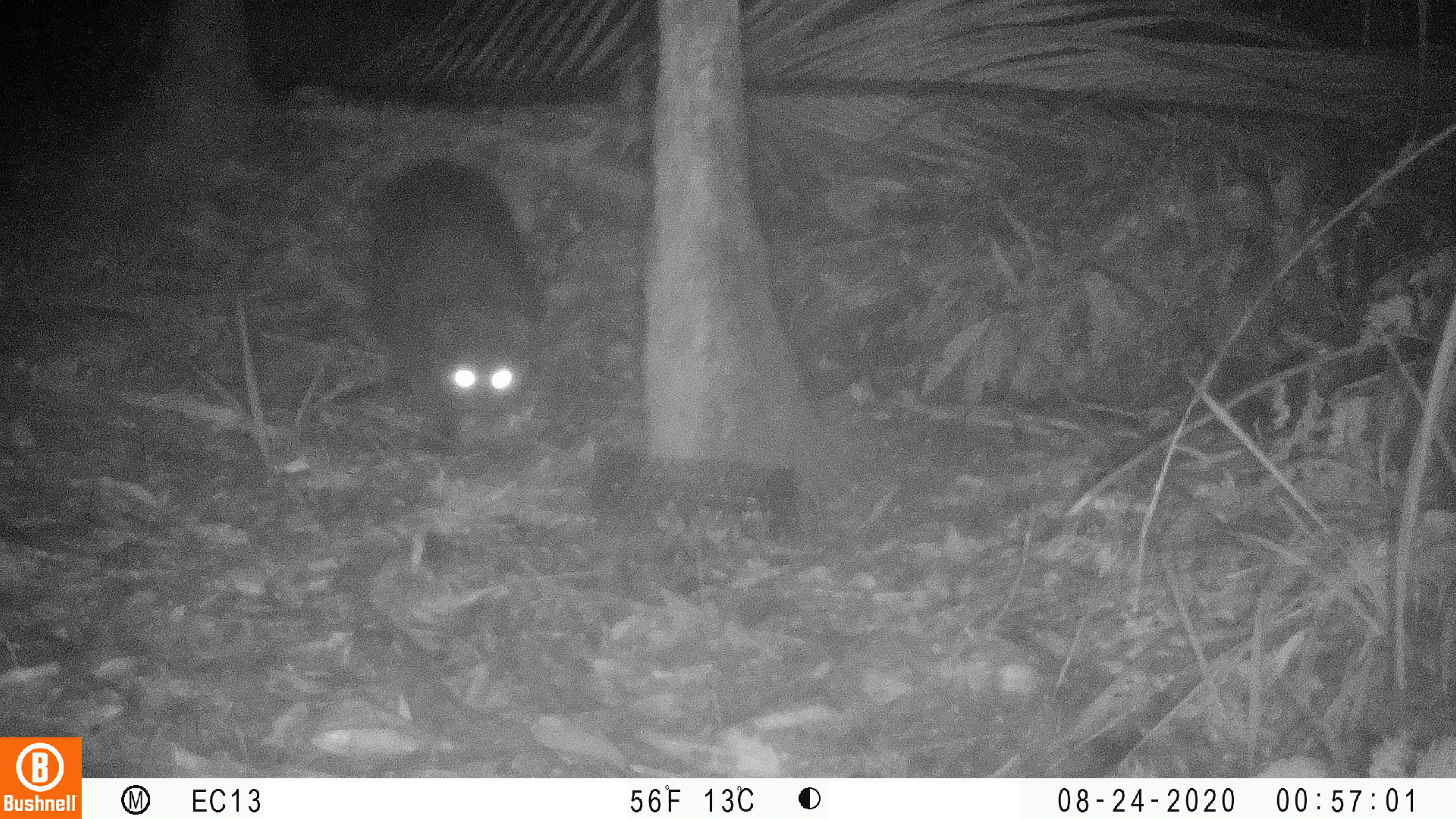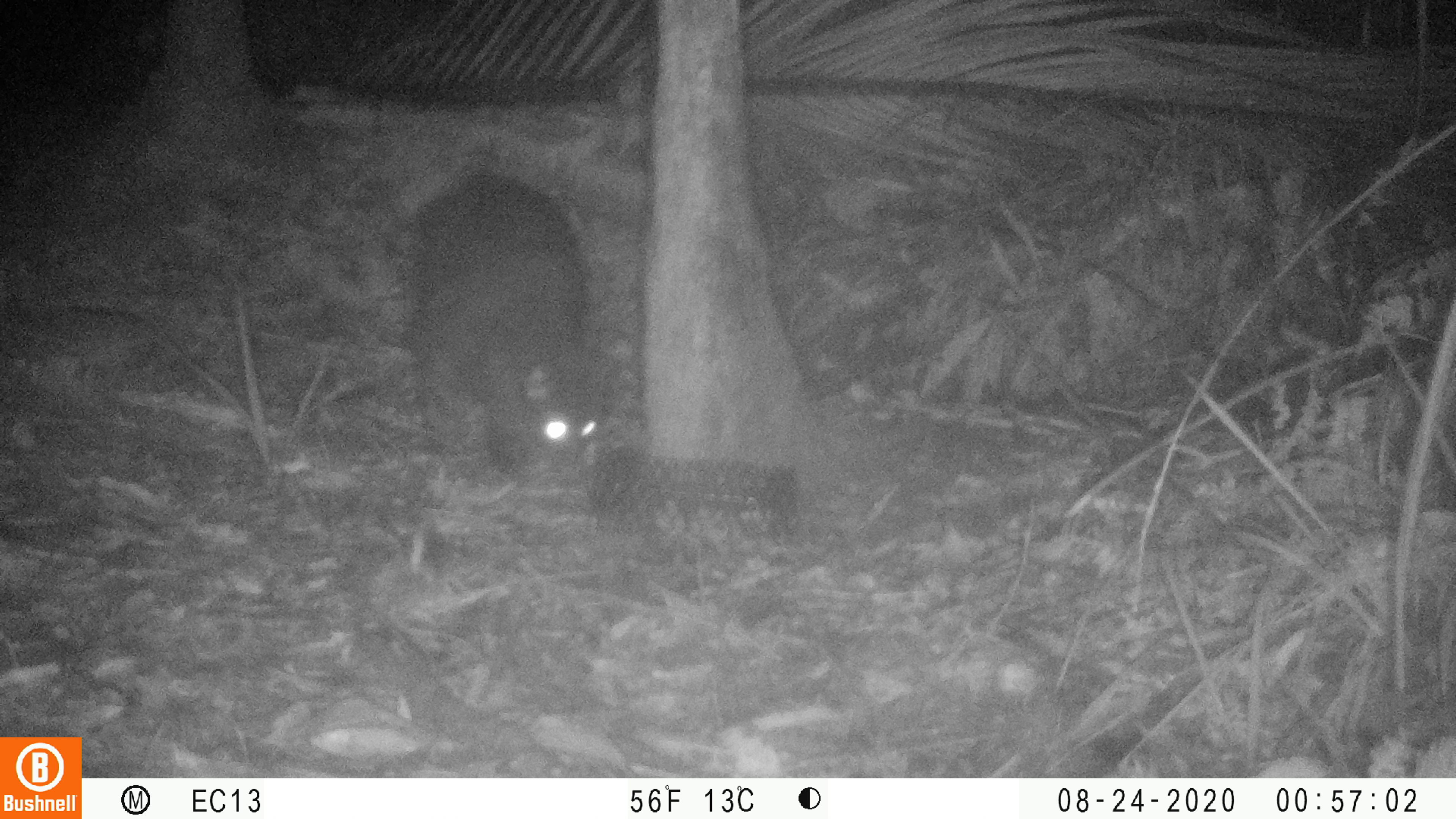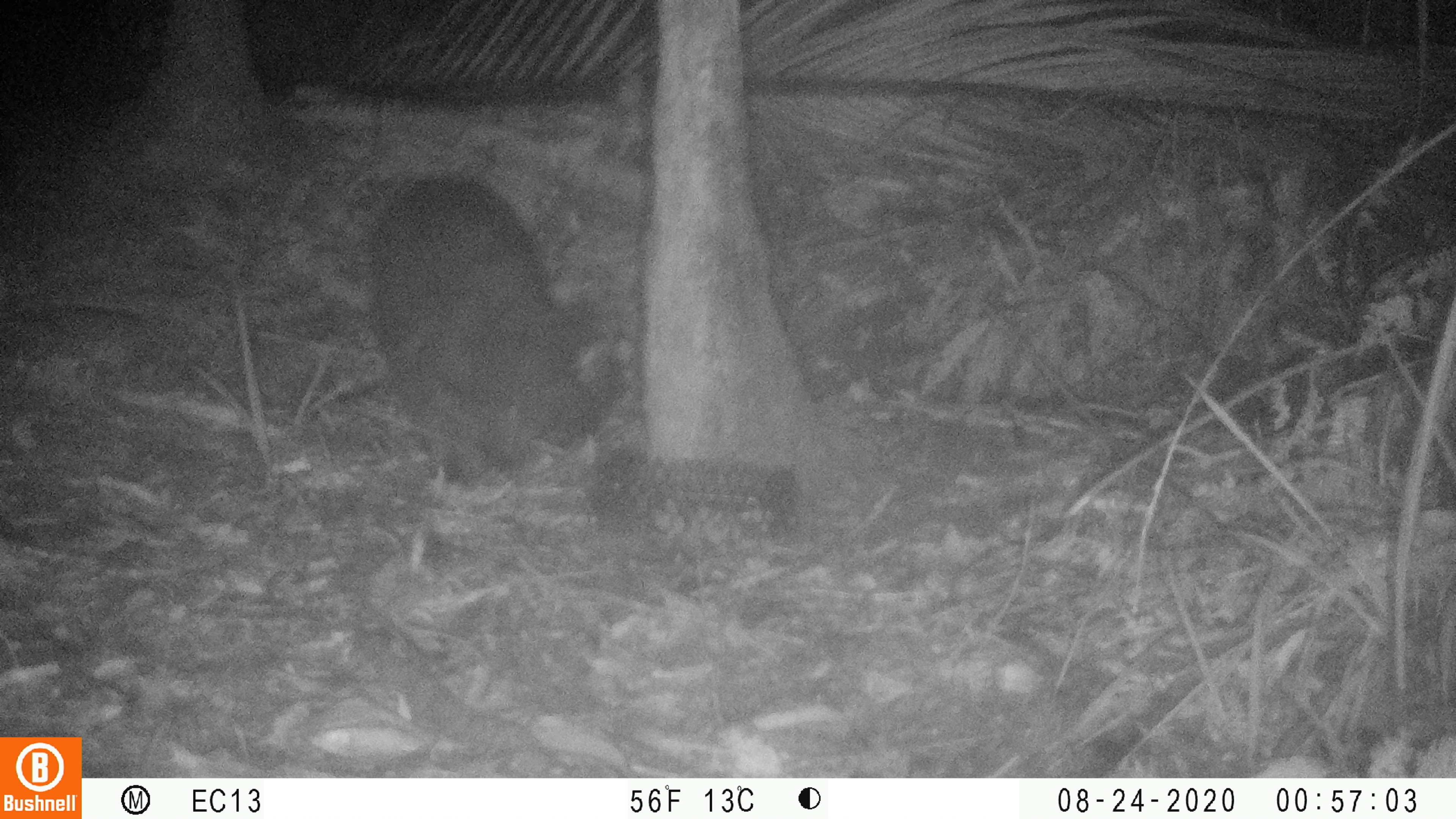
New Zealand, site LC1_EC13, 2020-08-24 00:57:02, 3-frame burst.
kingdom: Animalia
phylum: Chordata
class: Mammalia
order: Diprotodontia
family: Phalangeridae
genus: Trichosurus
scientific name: Trichosurus vulpecula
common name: common brushtail possum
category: possum